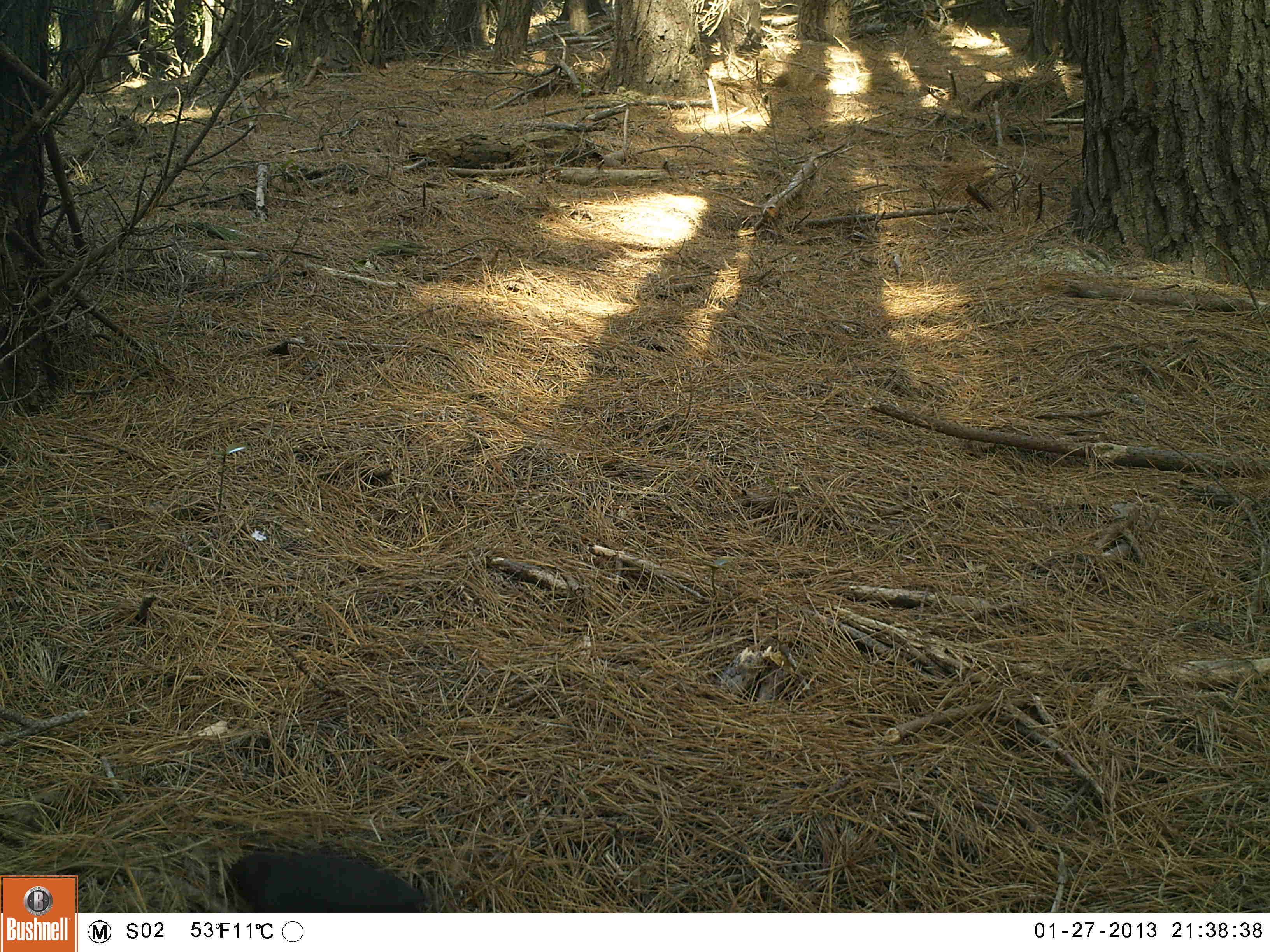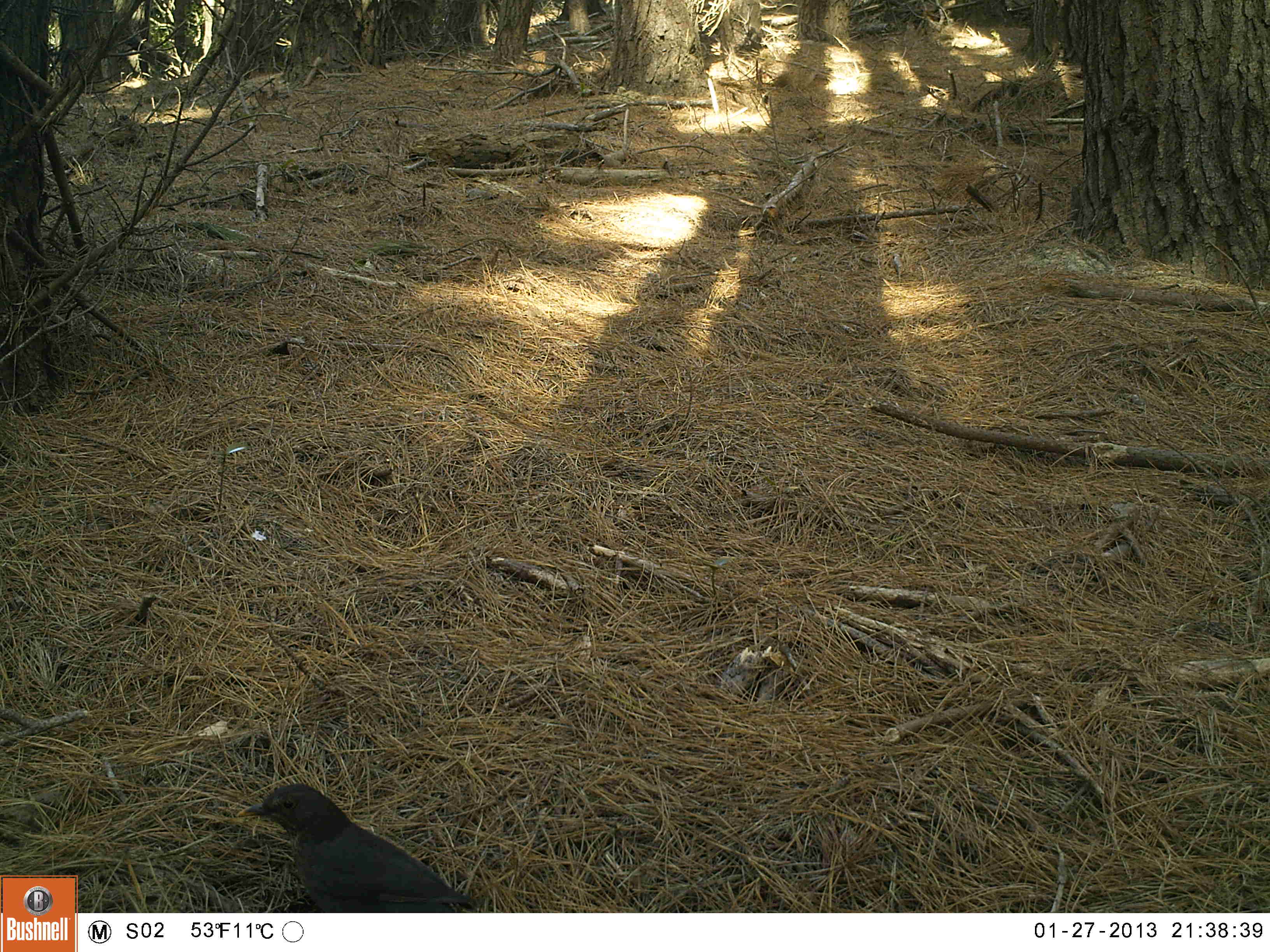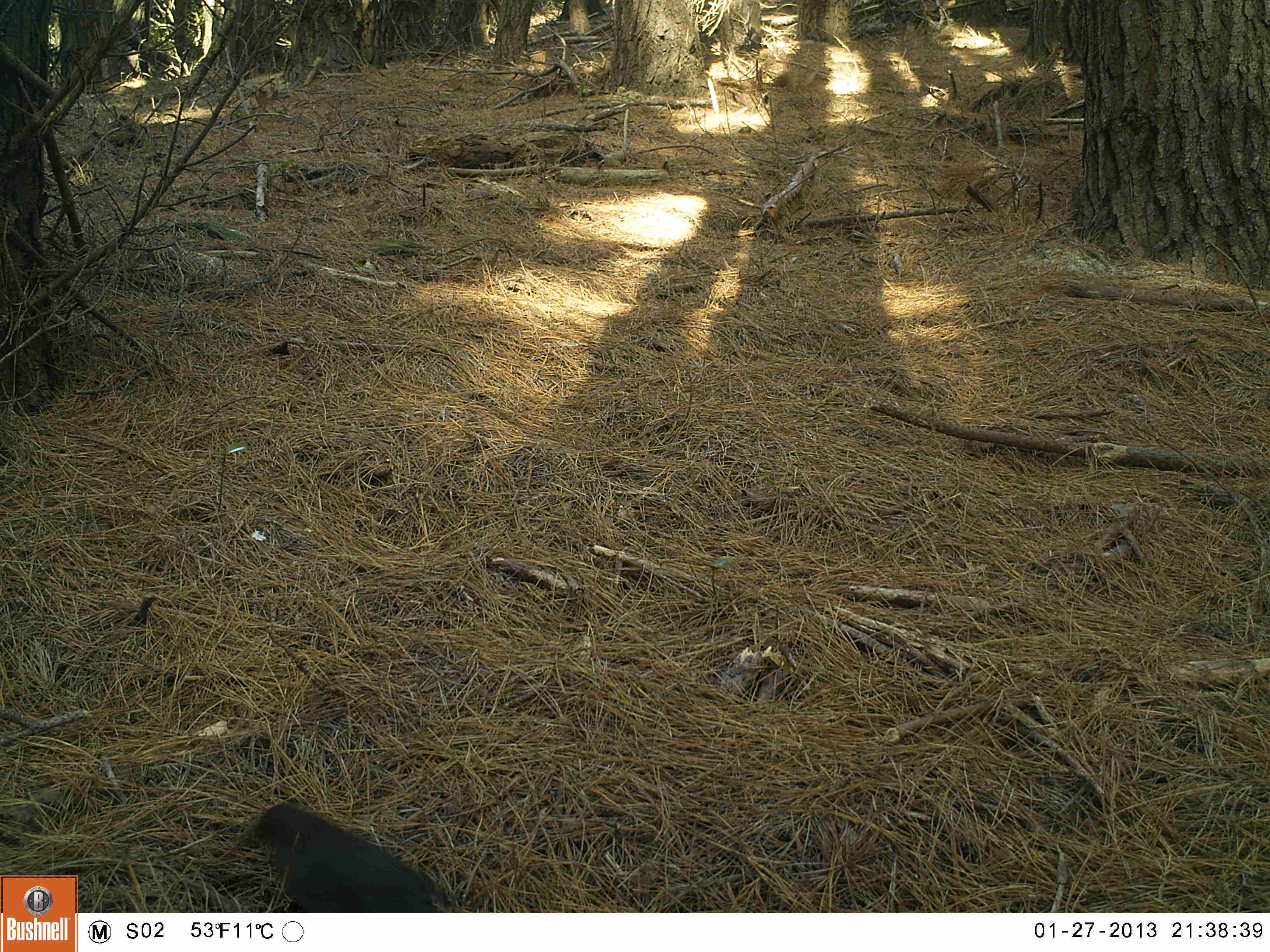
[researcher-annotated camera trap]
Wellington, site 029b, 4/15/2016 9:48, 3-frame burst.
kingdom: Animalia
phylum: Chordata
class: Aves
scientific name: Aves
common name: bird